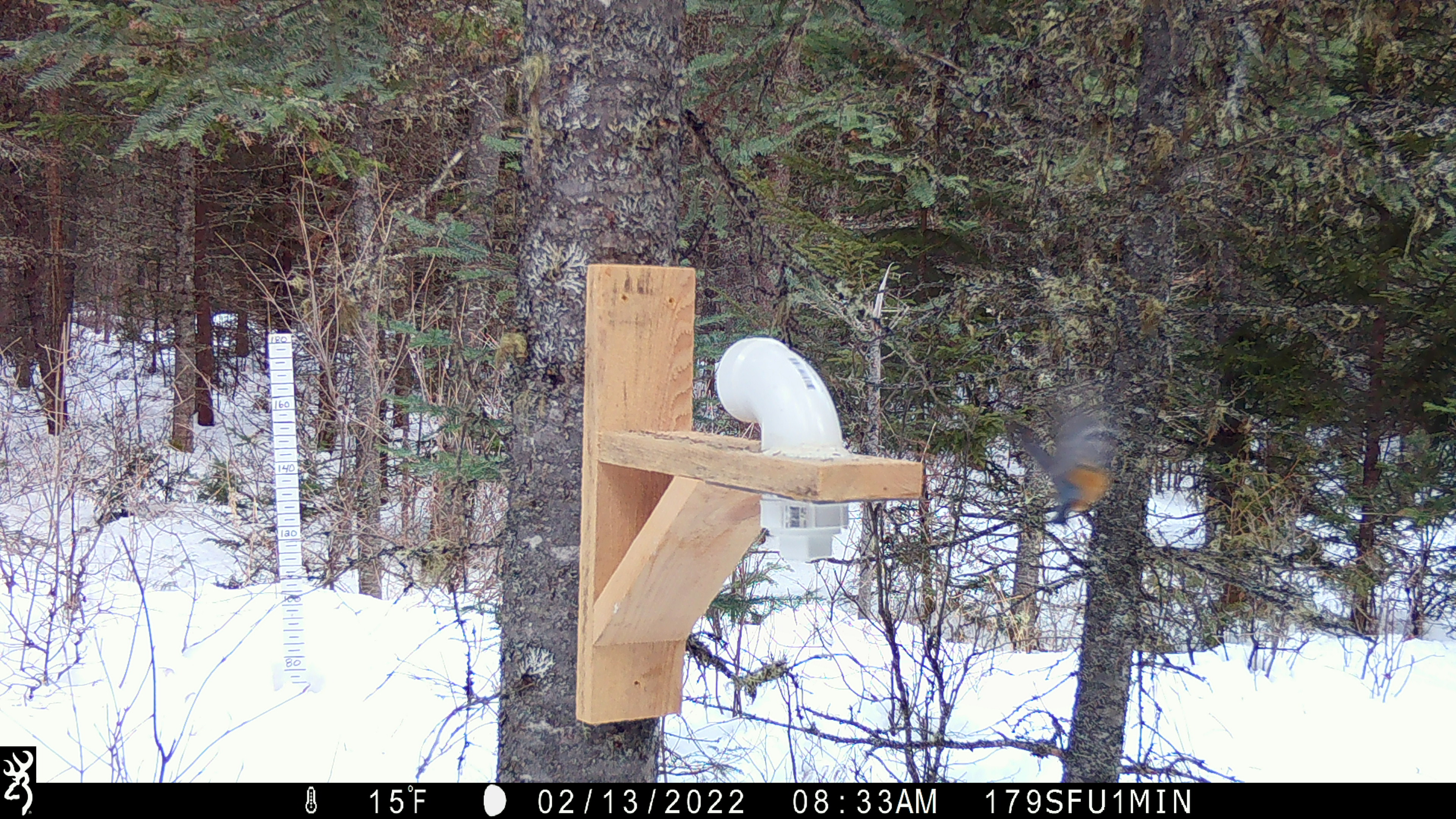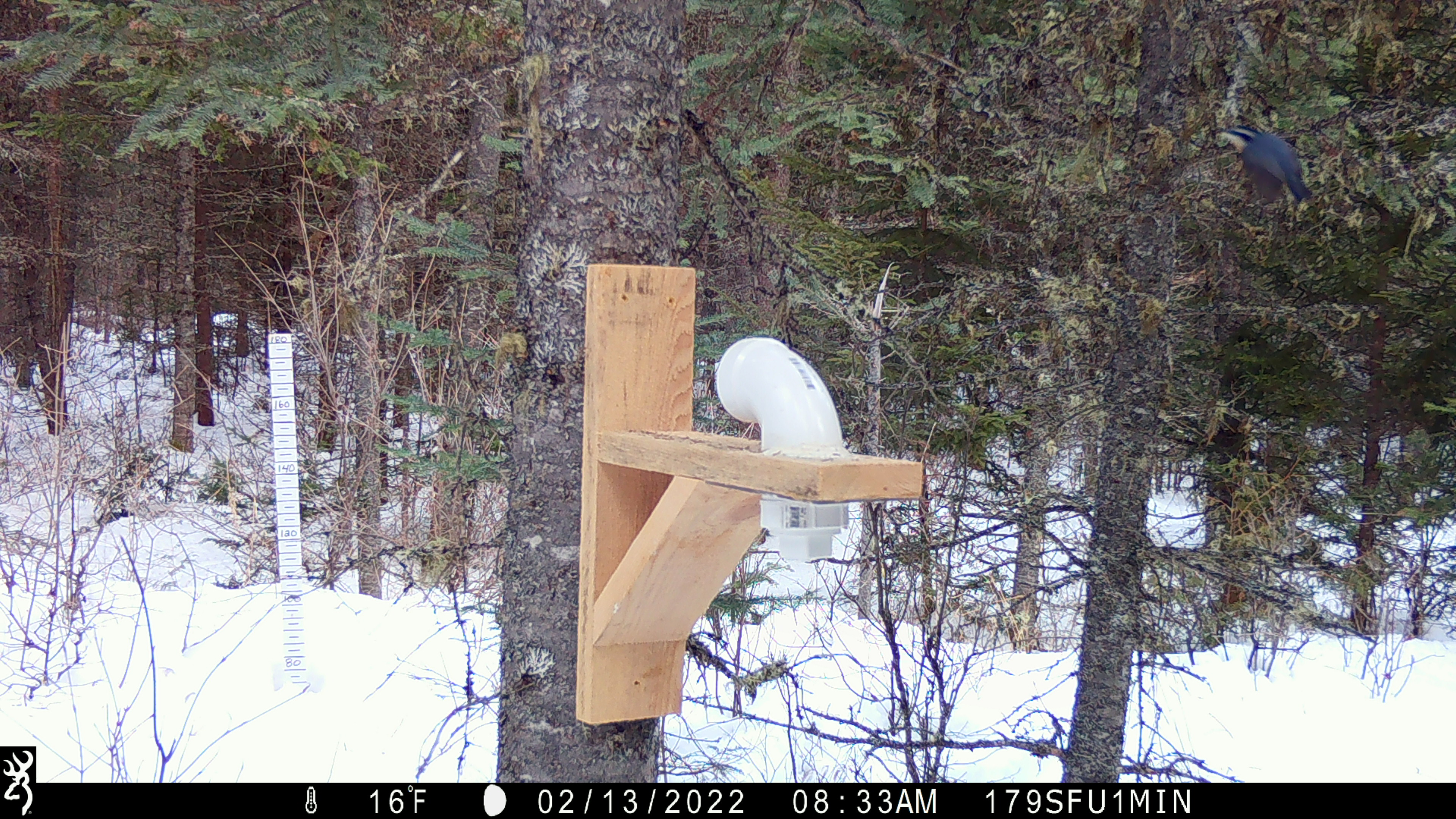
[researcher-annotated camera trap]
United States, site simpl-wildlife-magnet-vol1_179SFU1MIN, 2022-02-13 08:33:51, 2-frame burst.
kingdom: Animalia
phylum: Chordata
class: Aves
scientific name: Aves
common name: bird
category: bird sp.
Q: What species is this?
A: Bird sp. (bird) (Aves).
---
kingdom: Animalia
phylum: Chordata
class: Aves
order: Passeriformes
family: Sittidae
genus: Sitta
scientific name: Sitta canadensis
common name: red-breasted nuthatch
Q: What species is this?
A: Red-breasted nuthatch (Sitta canadensis).